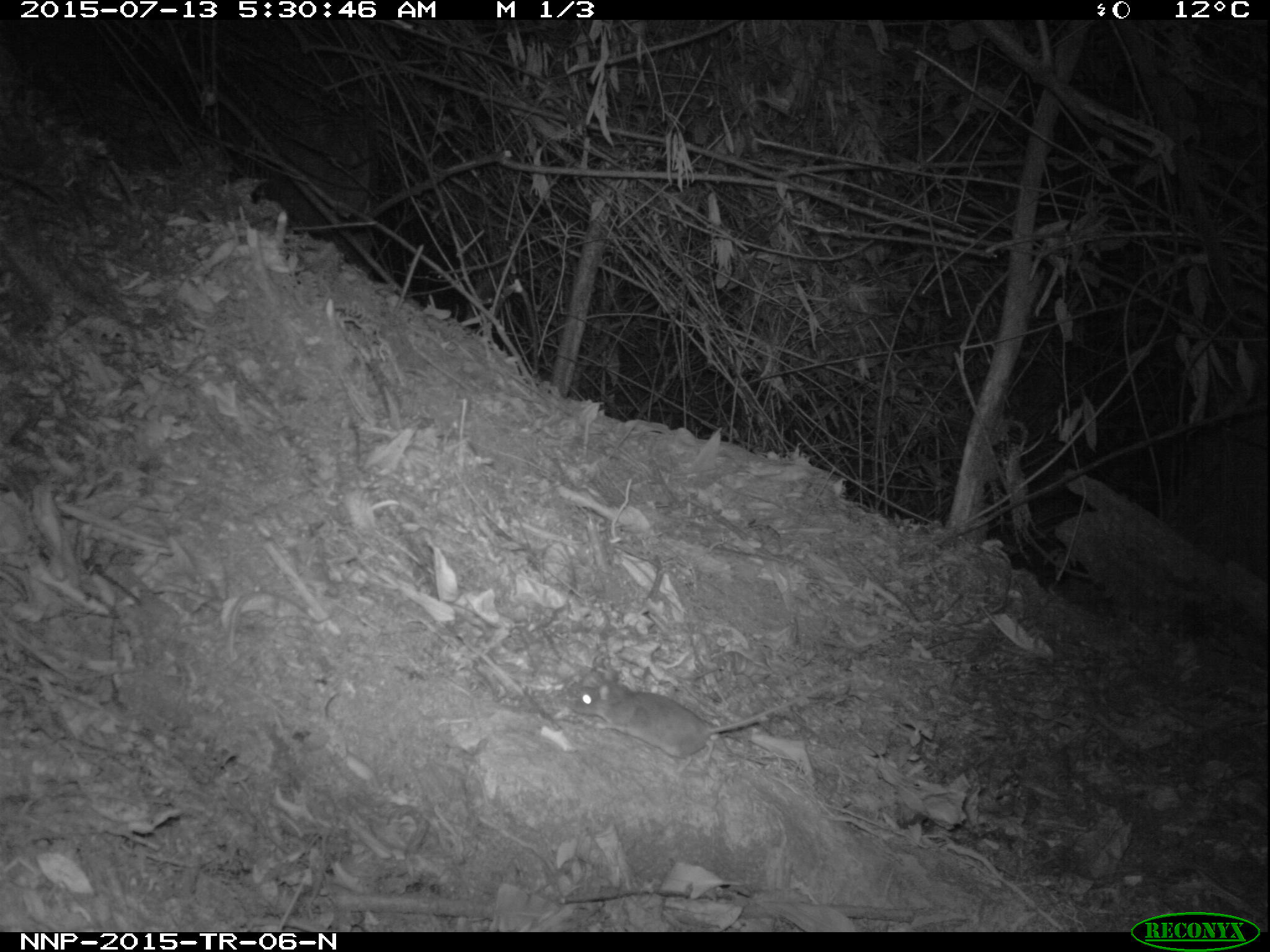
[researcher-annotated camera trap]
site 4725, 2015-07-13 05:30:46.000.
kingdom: Animalia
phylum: Chordata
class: Mammalia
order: Rodentia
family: Nesomyidae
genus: Cricetomys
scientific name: Cricetomys gambianus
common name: african giant pouched rat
Cricetomys gambianus (african giant pouched rat), count 1.